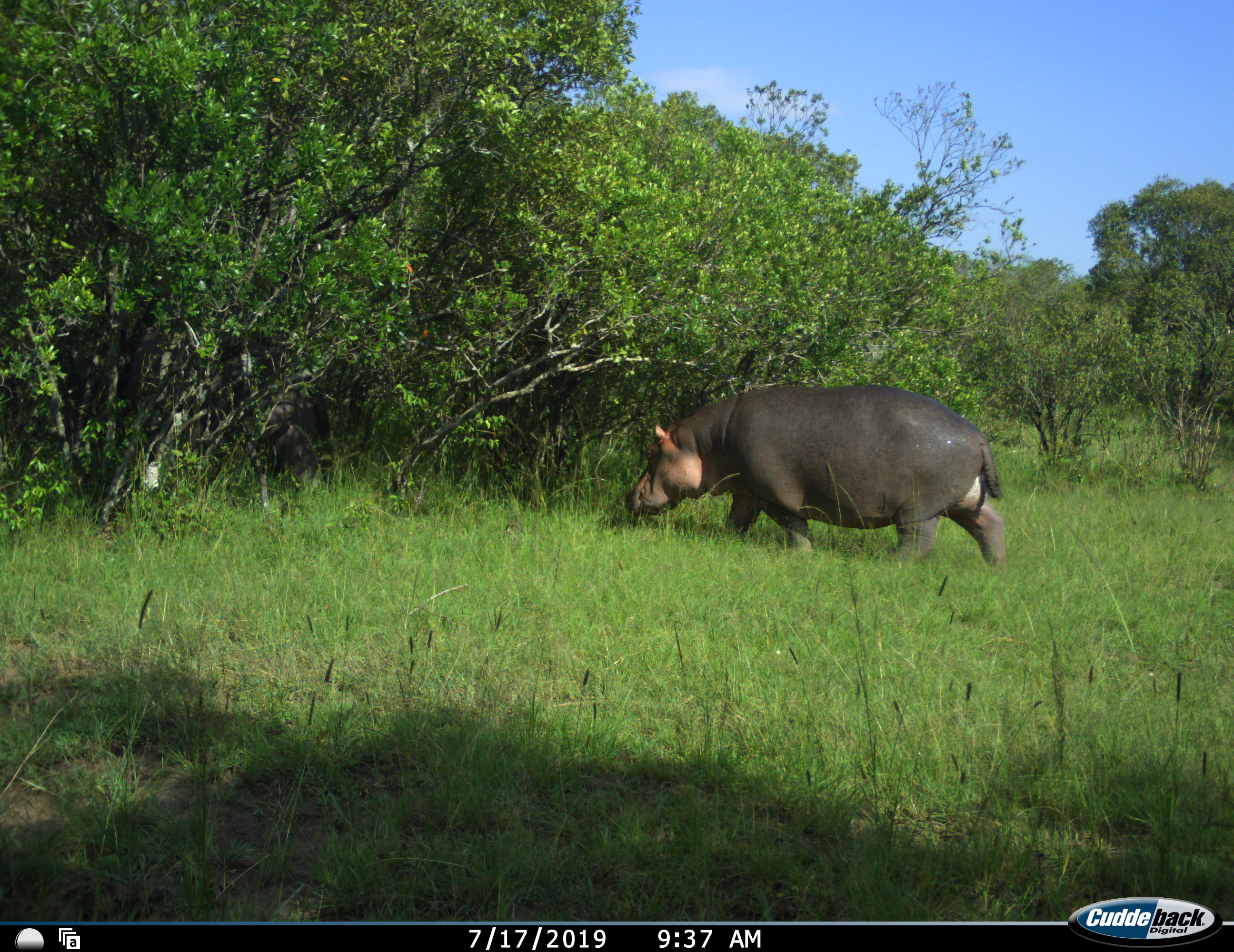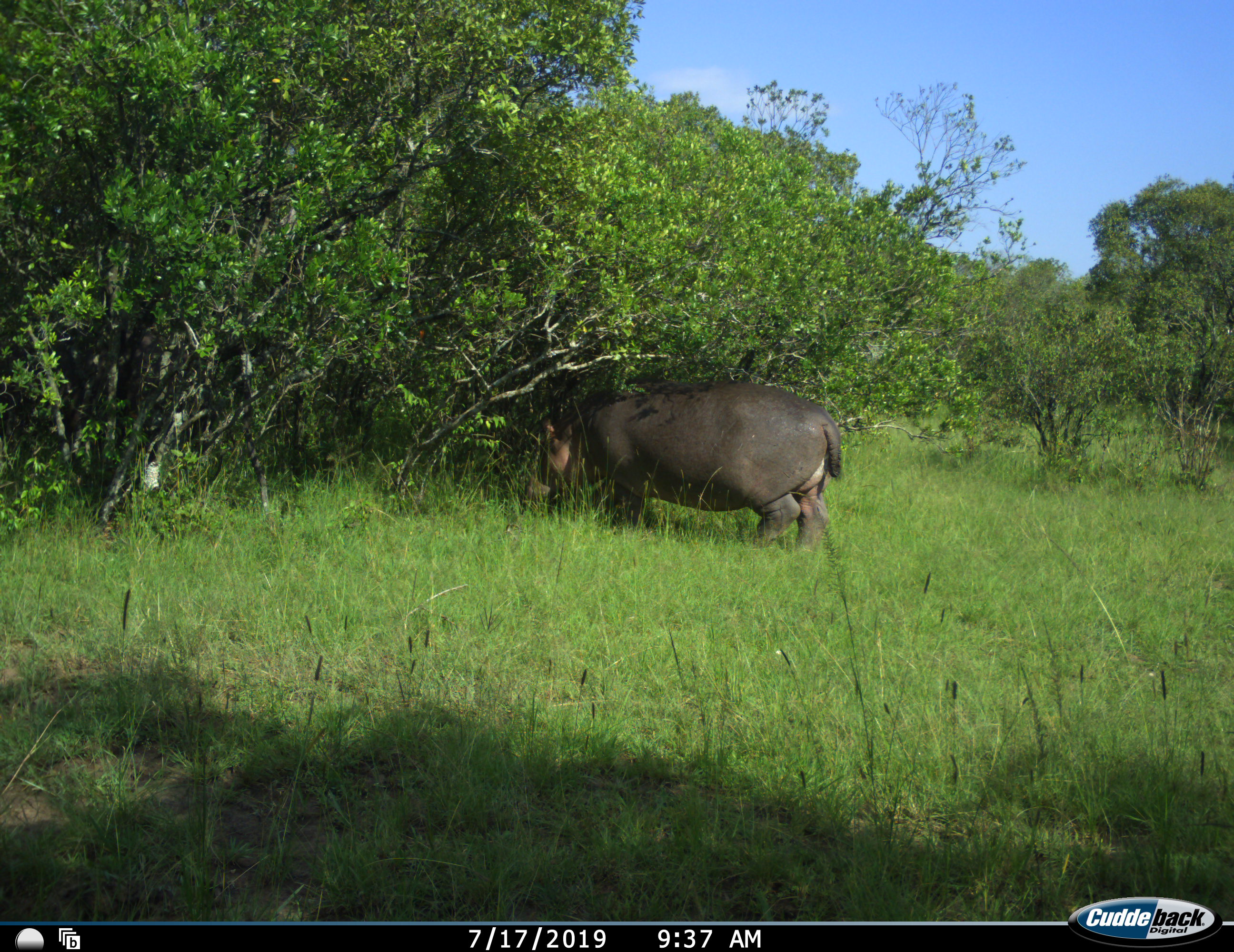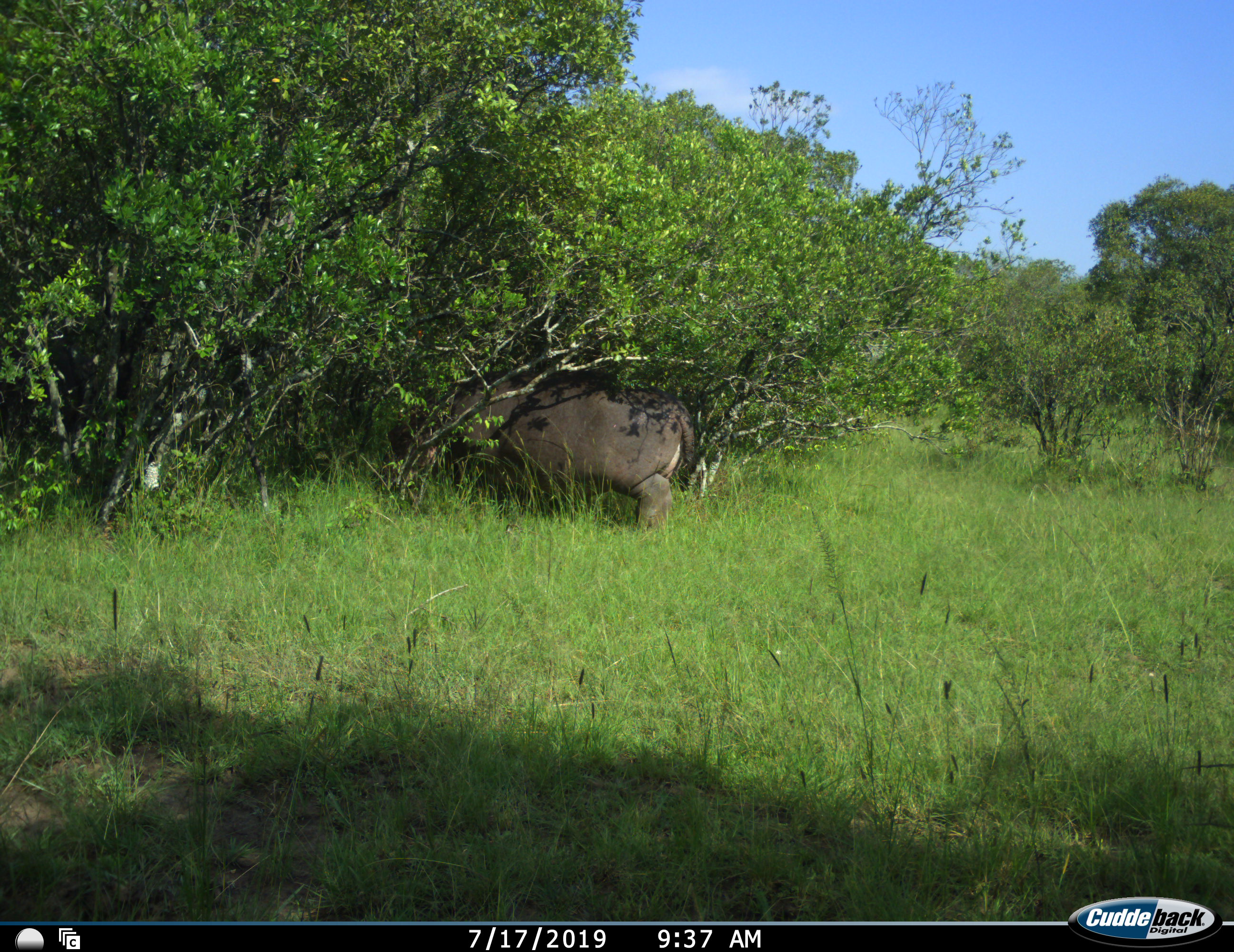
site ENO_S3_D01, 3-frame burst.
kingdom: Animalia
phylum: Chordata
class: Mammalia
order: Artiodactyla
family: Hippopotamidae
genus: Hippopotamus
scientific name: Hippopotamus amphibius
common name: hippopotamus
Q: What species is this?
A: Hippopotamus (Hippopotamus amphibius).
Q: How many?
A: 1.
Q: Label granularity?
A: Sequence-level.